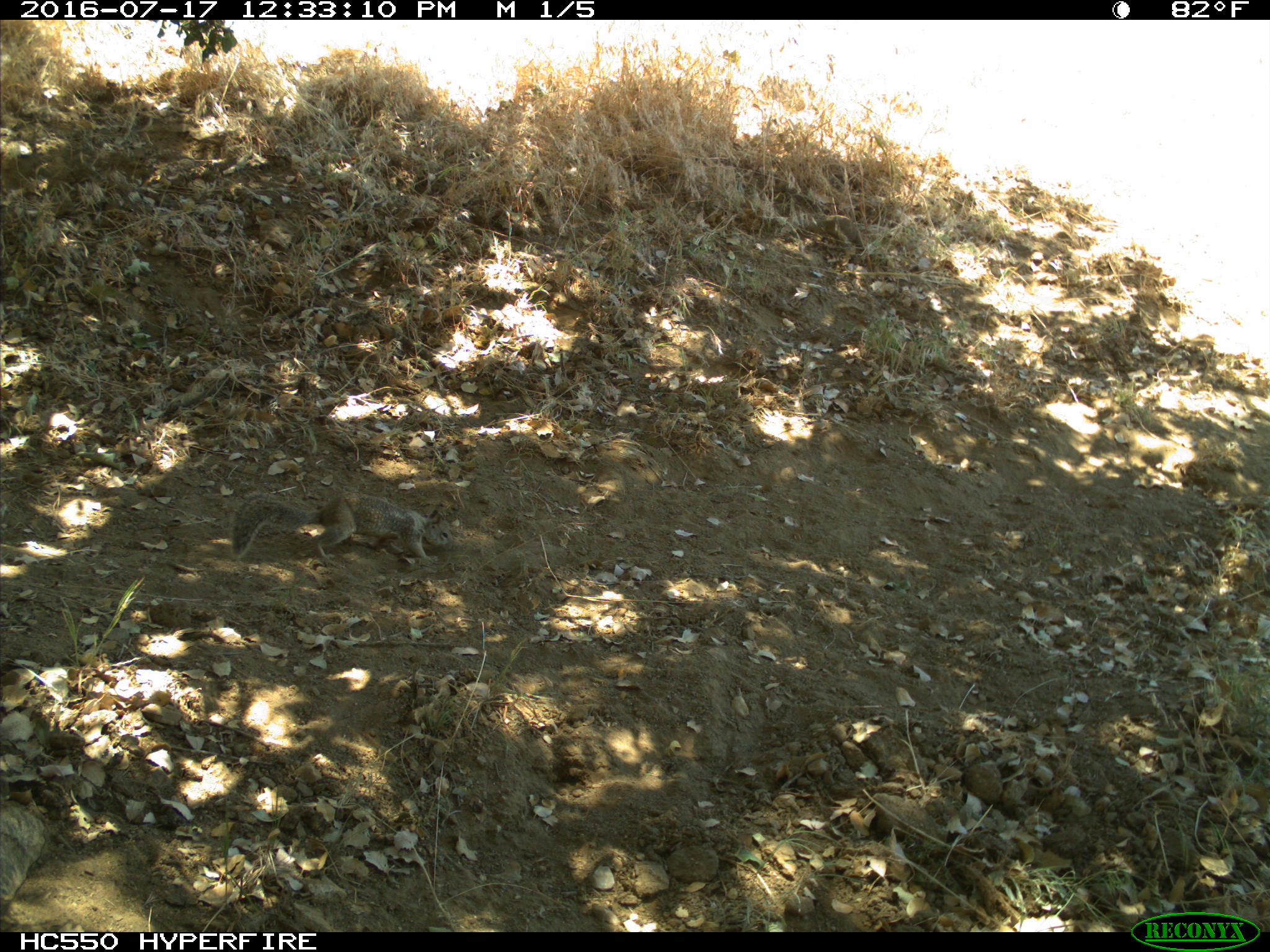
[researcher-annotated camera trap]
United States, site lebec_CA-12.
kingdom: Animalia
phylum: Chordata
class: Mammalia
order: Rodentia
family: Sciuridae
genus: Otospermophilus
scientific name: Otospermophilus beecheyi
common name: california ground squirrel